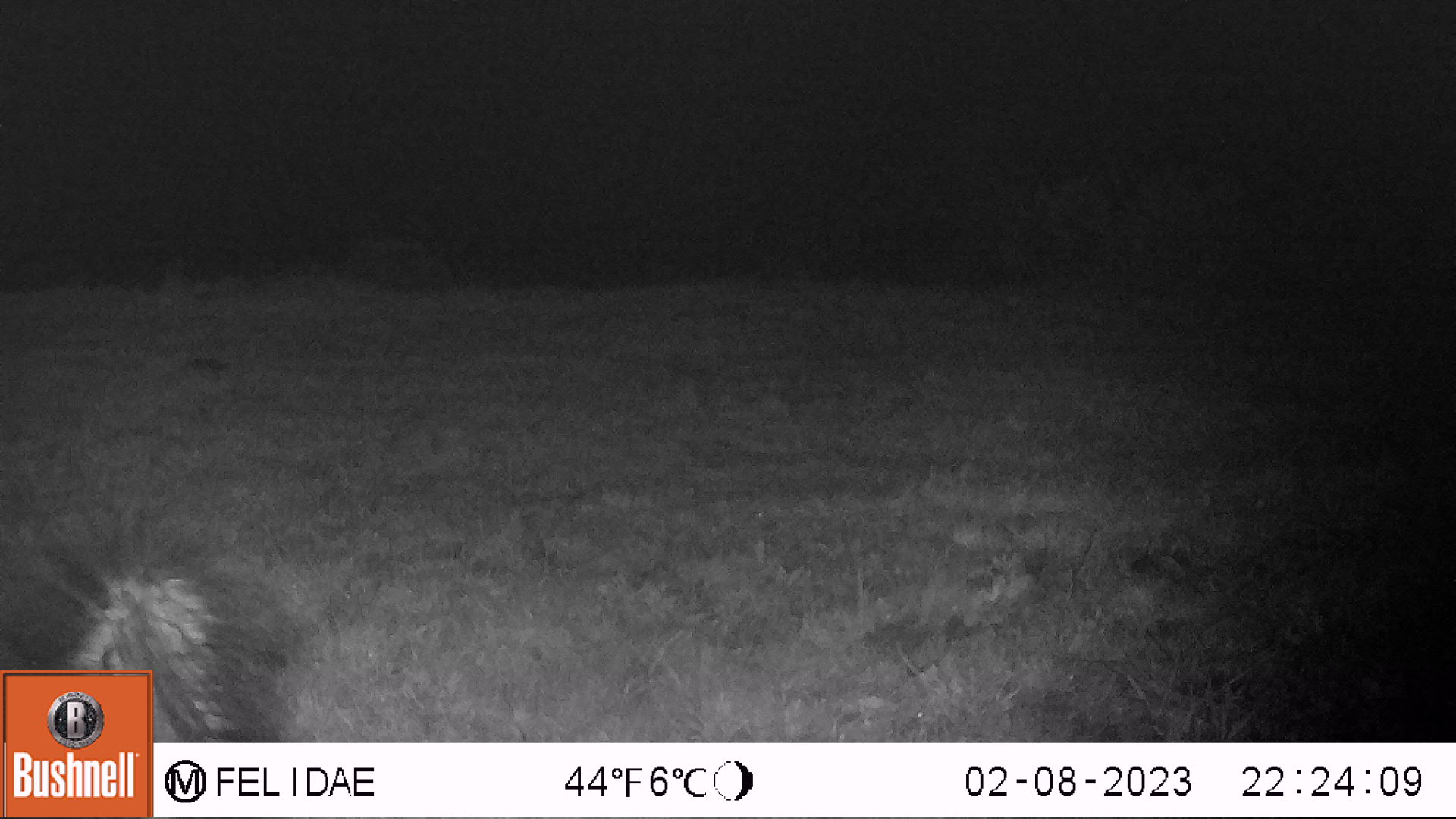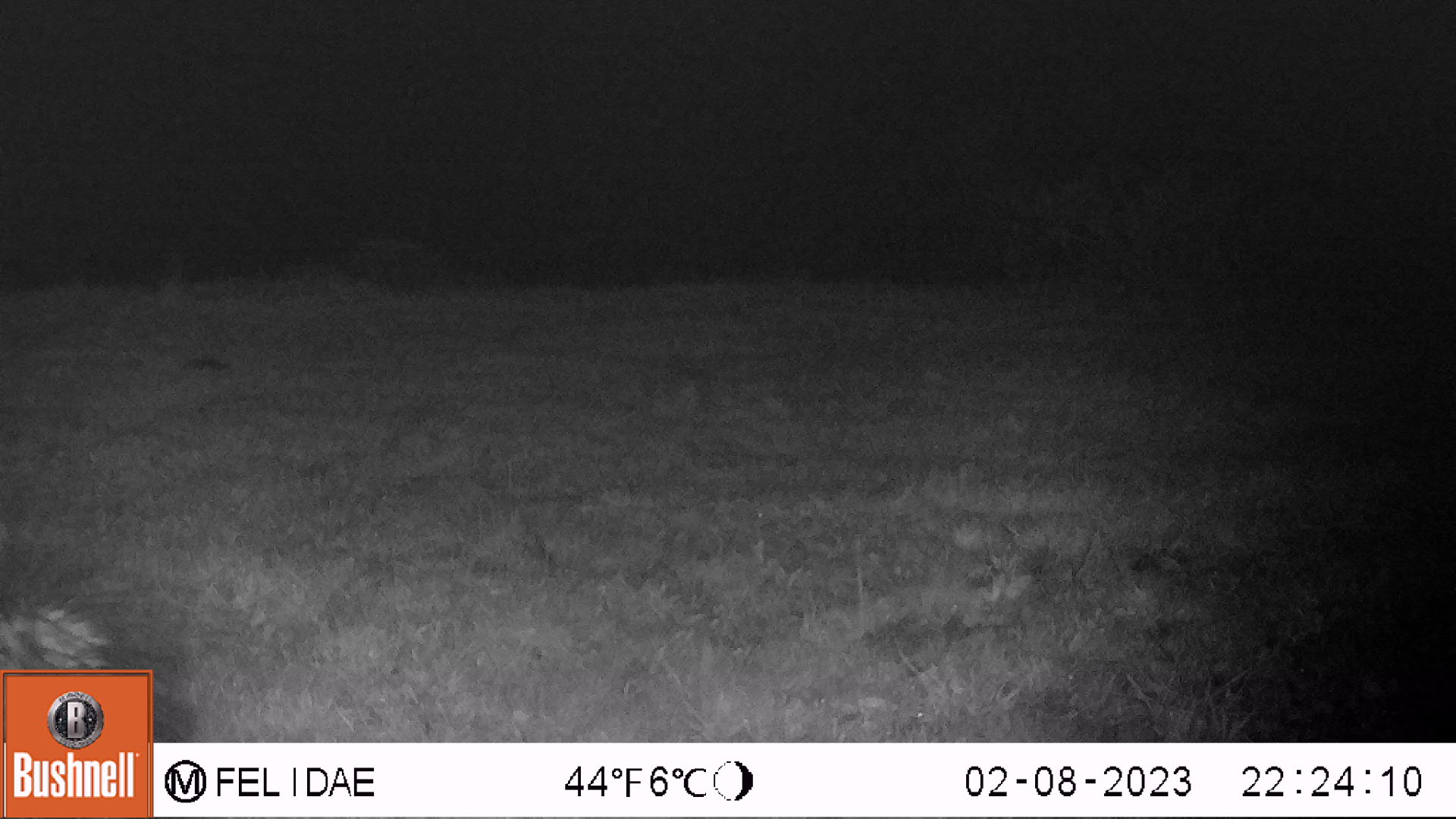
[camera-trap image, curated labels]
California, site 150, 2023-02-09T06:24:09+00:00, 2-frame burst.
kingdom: Animalia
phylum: Chordata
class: Mammalia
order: Carnivora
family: Mephitidae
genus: Mephitis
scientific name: Mephitis mephitis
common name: striped skunk